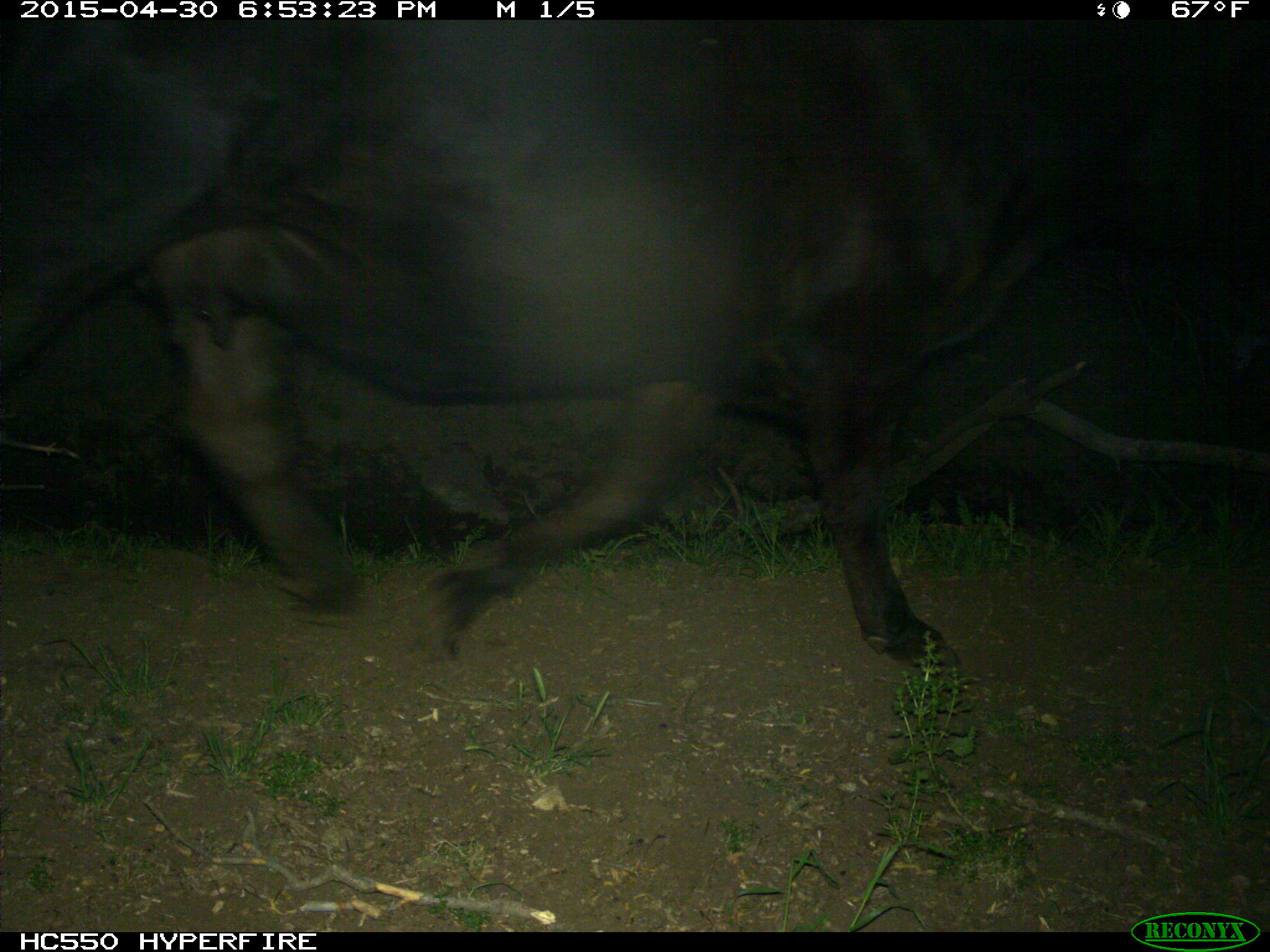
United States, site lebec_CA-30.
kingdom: Animalia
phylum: Chordata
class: Mammalia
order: Artiodactyla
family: Bovidae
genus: Bos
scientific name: Bos taurus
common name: domestic cow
Bos taurus (domestic cow).